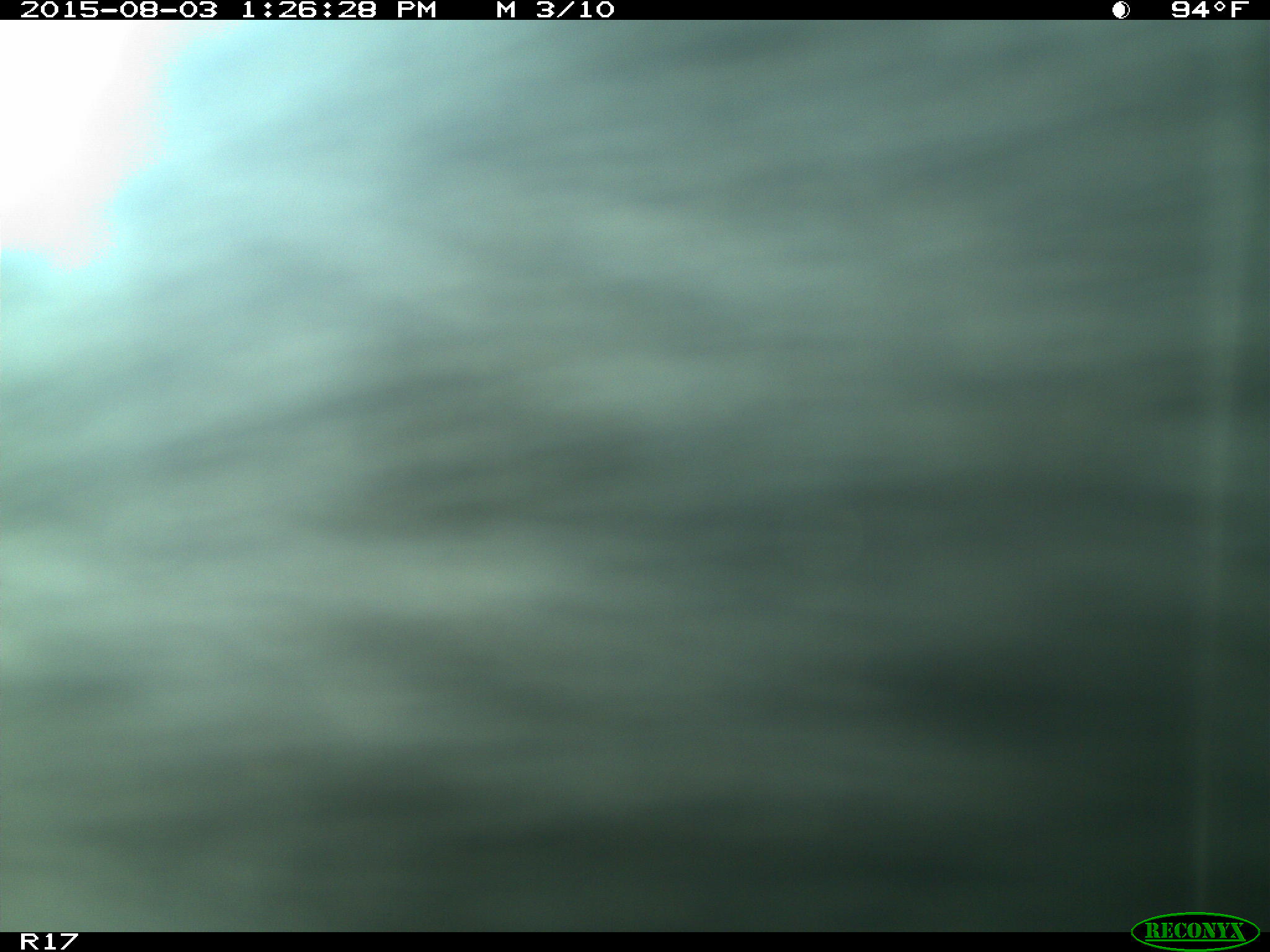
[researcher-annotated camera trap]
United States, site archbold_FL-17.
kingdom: Animalia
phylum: Chordata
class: Mammalia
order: Artiodactyla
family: Bovidae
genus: Bos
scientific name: Bos taurus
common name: domestic cow